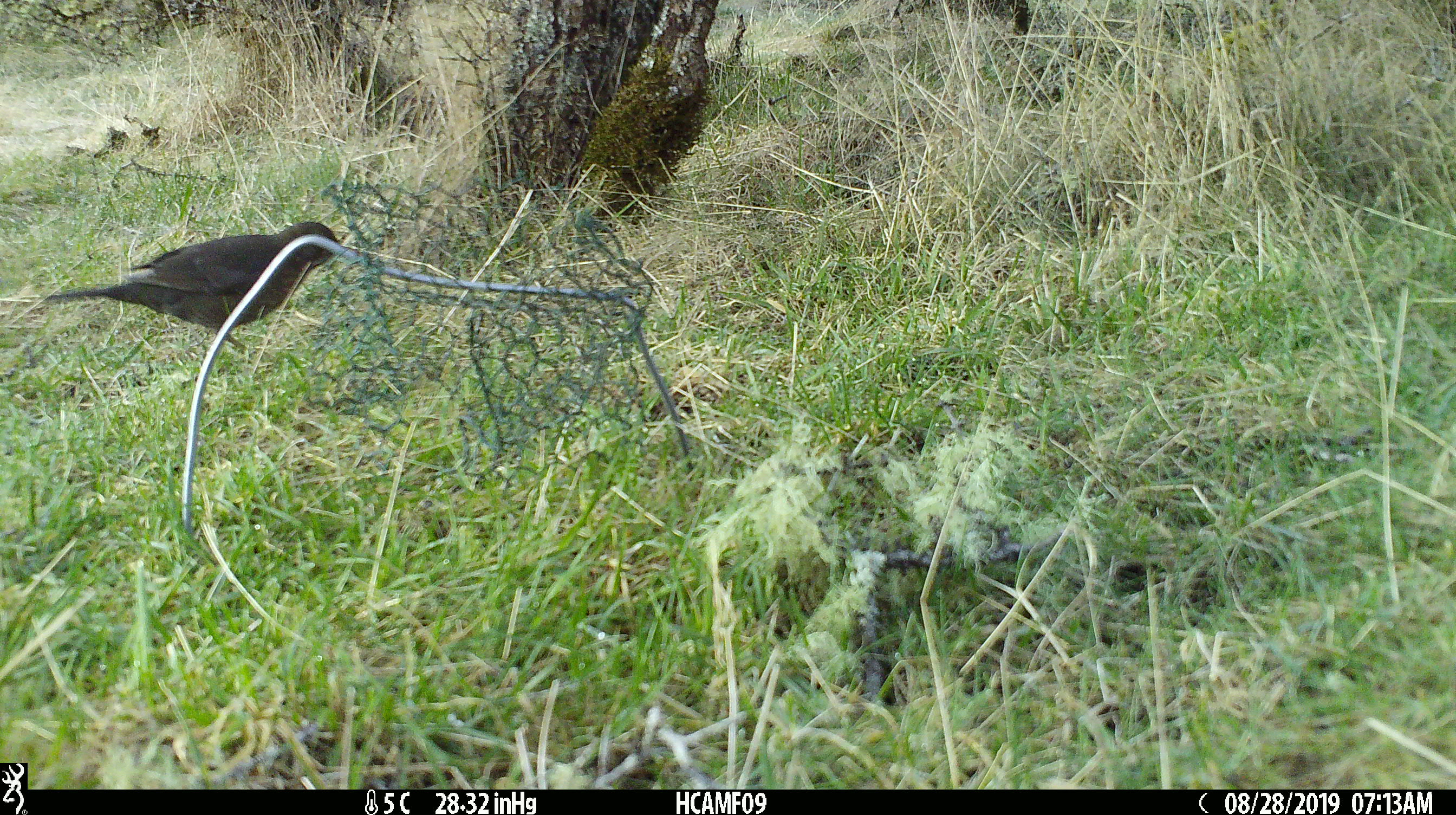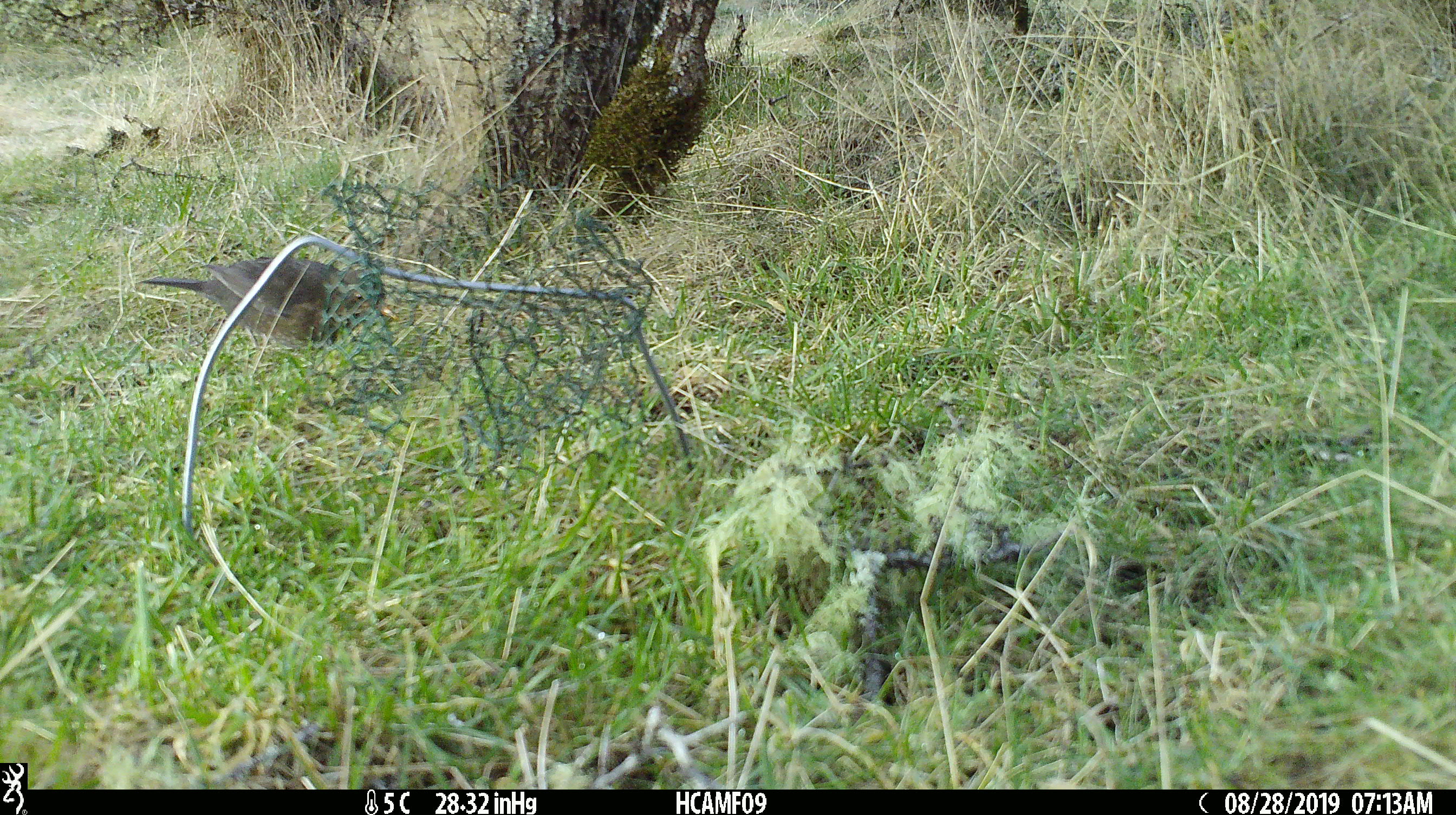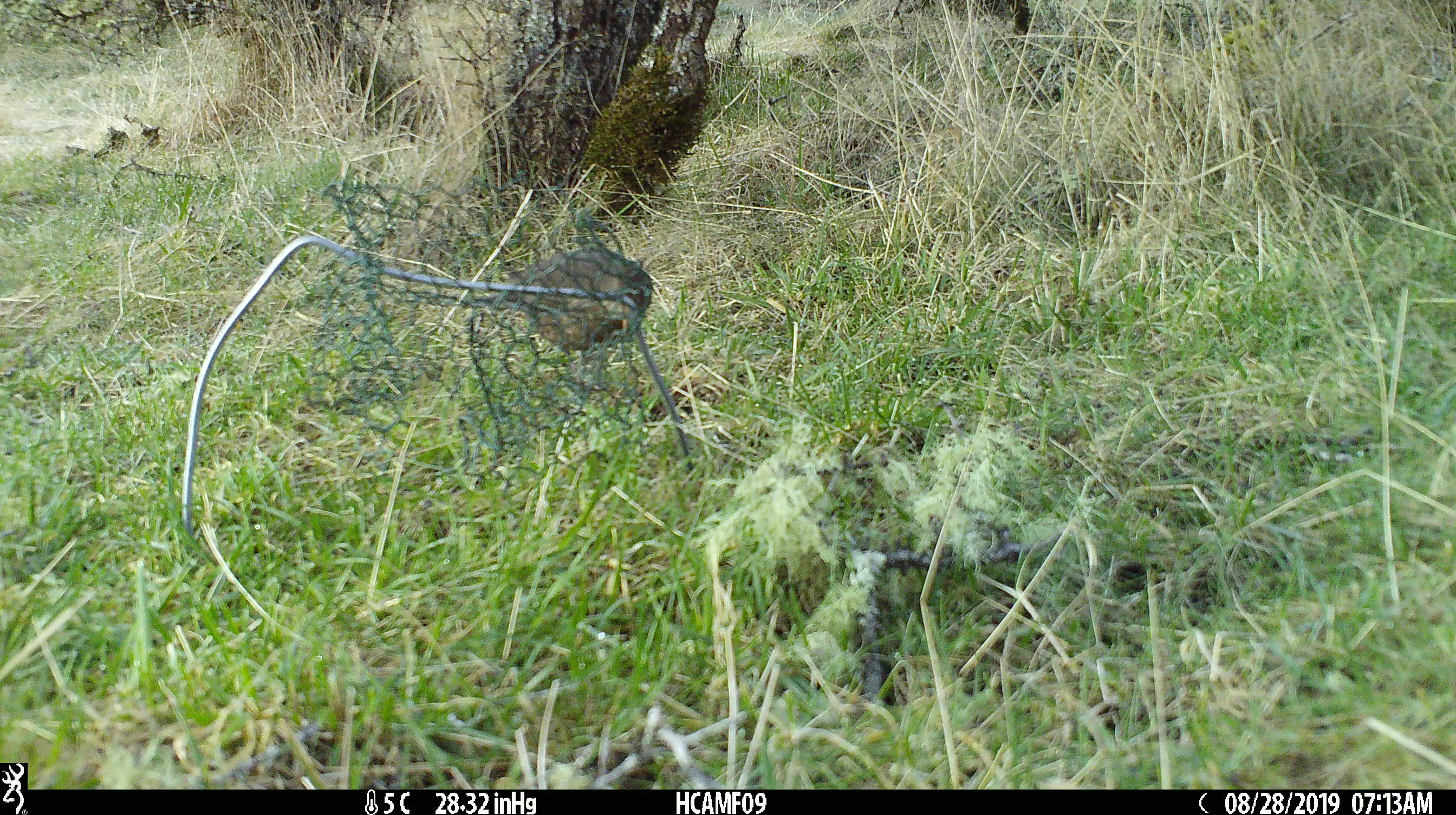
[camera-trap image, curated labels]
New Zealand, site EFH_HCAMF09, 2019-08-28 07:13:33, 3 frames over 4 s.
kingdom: Animalia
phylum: Chordata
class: Aves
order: Passeriformes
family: Turdidae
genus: Turdus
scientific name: Turdus merula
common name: eurasian blackbird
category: blackbird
Blackbird (eurasian blackbird) (Turdus merula).